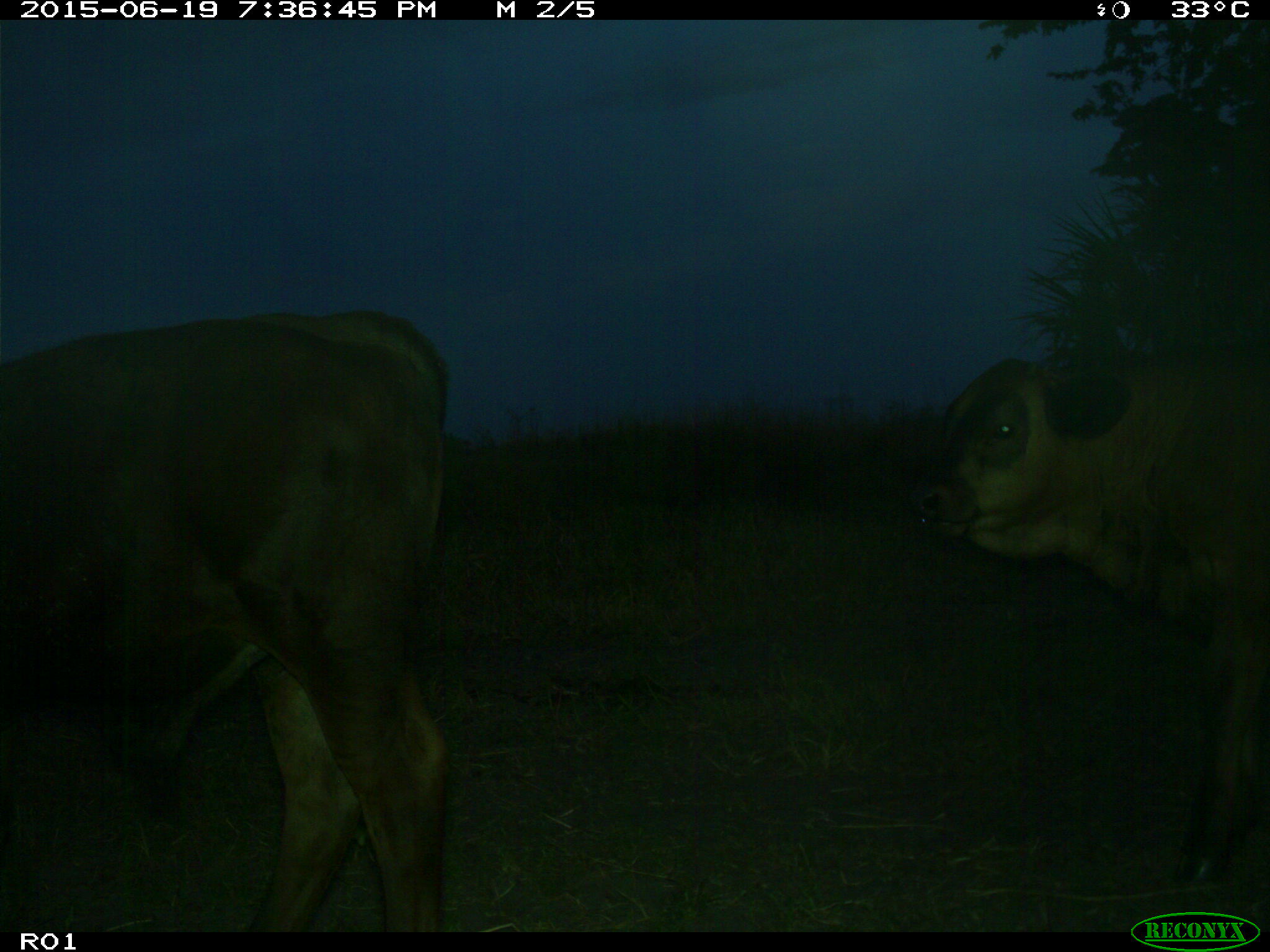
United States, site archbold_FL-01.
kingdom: Animalia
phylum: Chordata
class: Mammalia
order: Artiodactyla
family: Bovidae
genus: Bos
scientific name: Bos taurus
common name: domestic cow